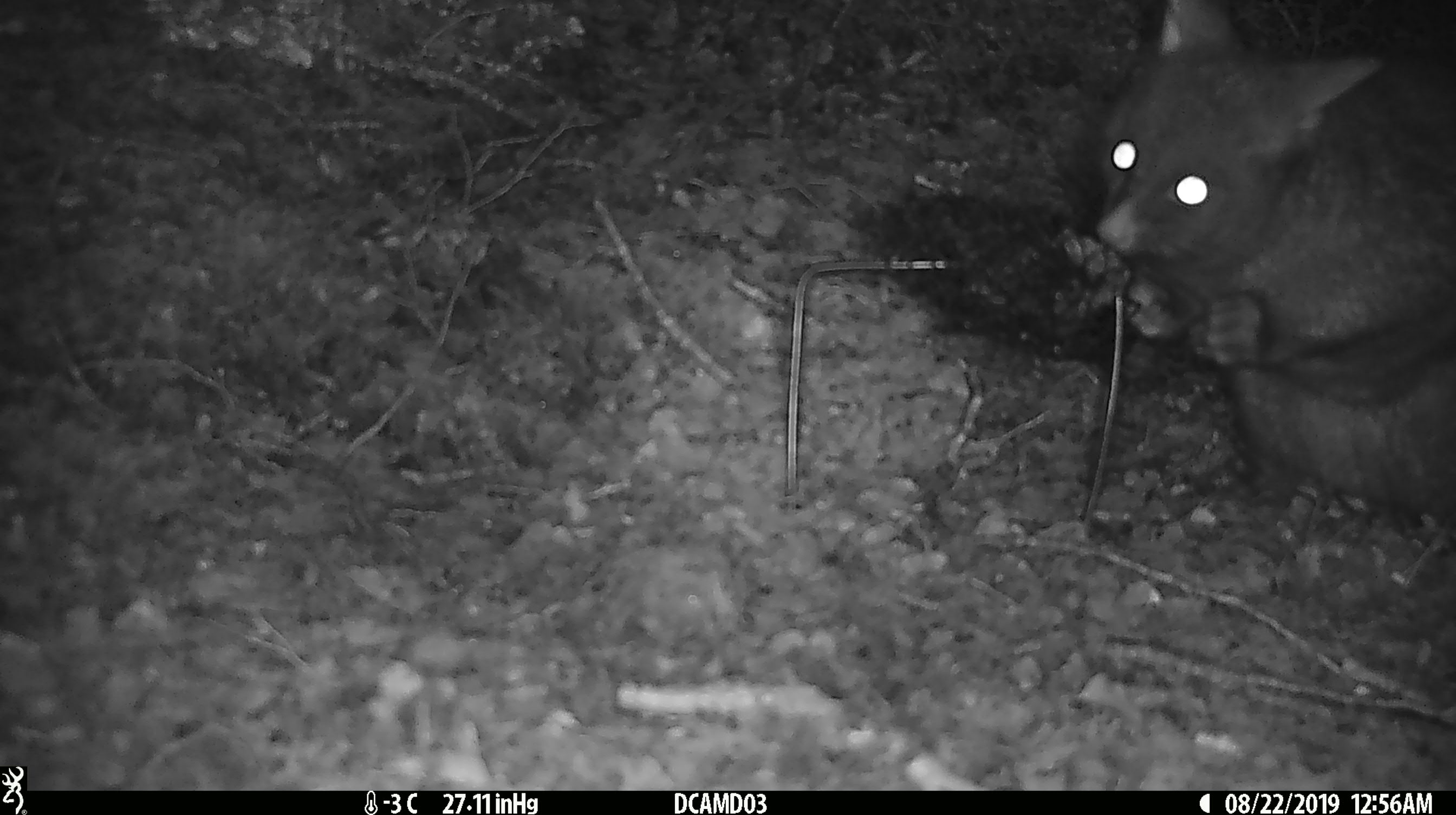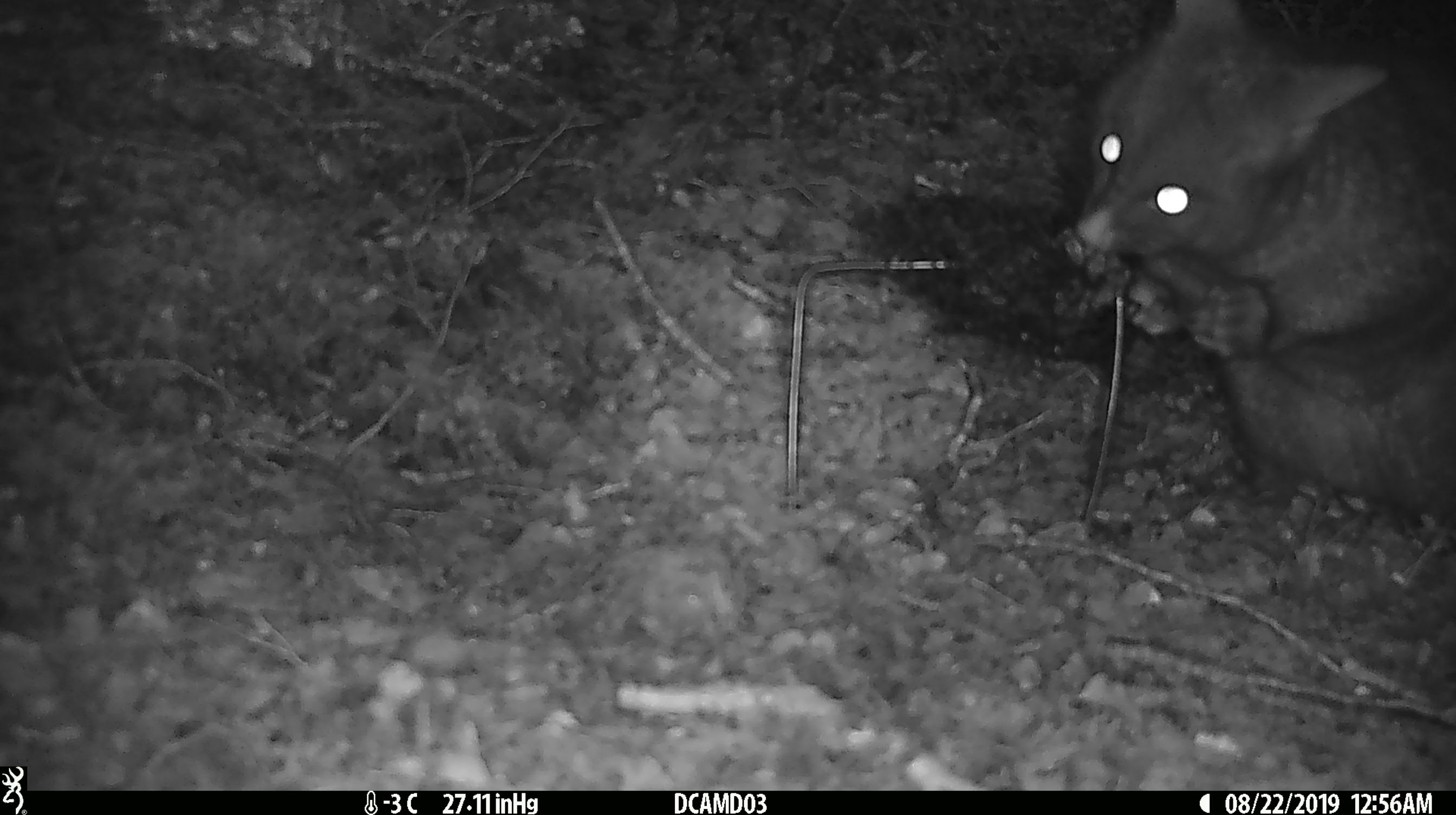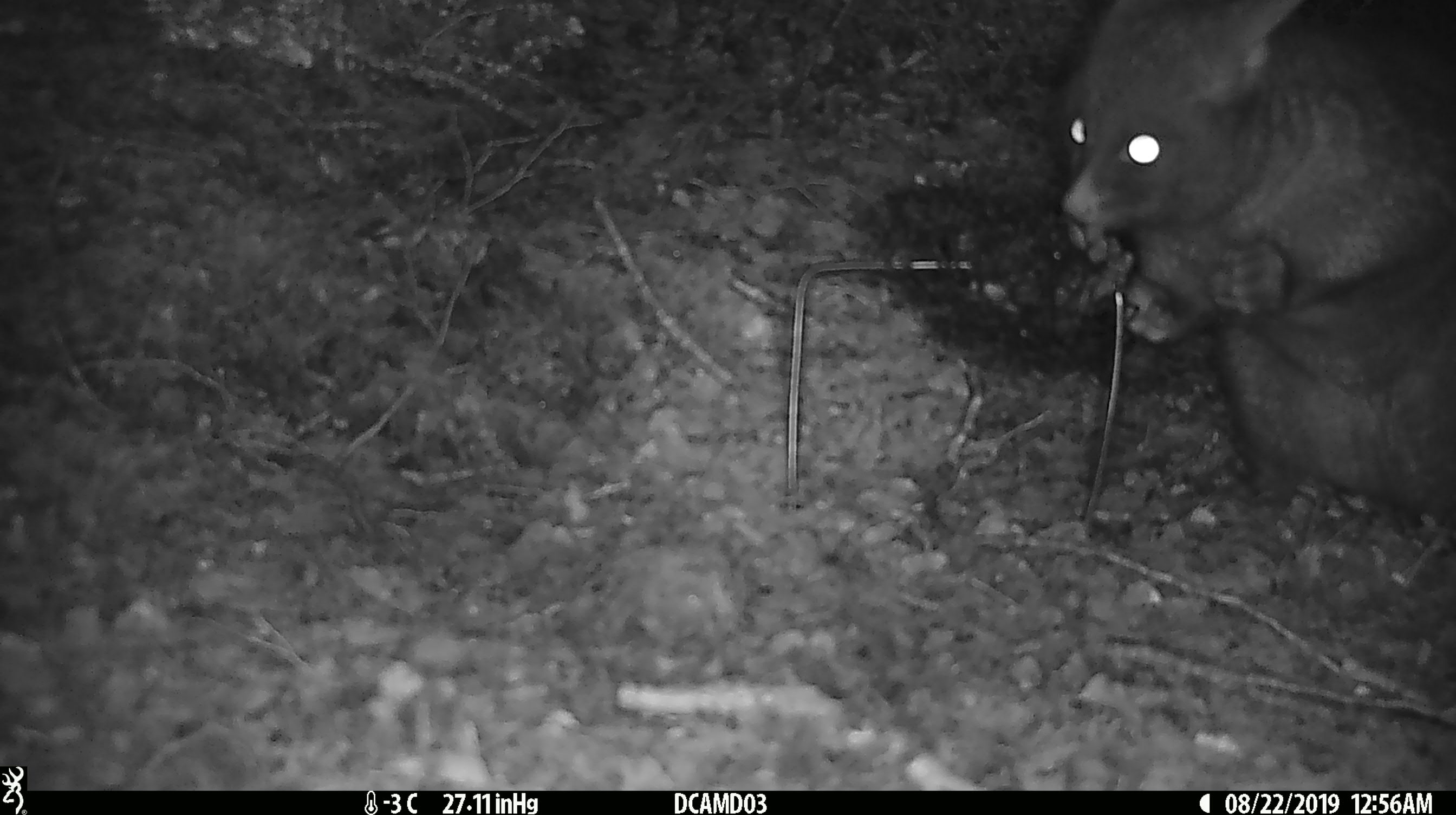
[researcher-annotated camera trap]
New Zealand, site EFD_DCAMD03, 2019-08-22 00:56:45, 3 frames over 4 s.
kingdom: Animalia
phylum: Chordata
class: Mammalia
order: Diprotodontia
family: Phalangeridae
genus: Trichosurus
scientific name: Trichosurus vulpecula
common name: common brushtail possum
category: possum